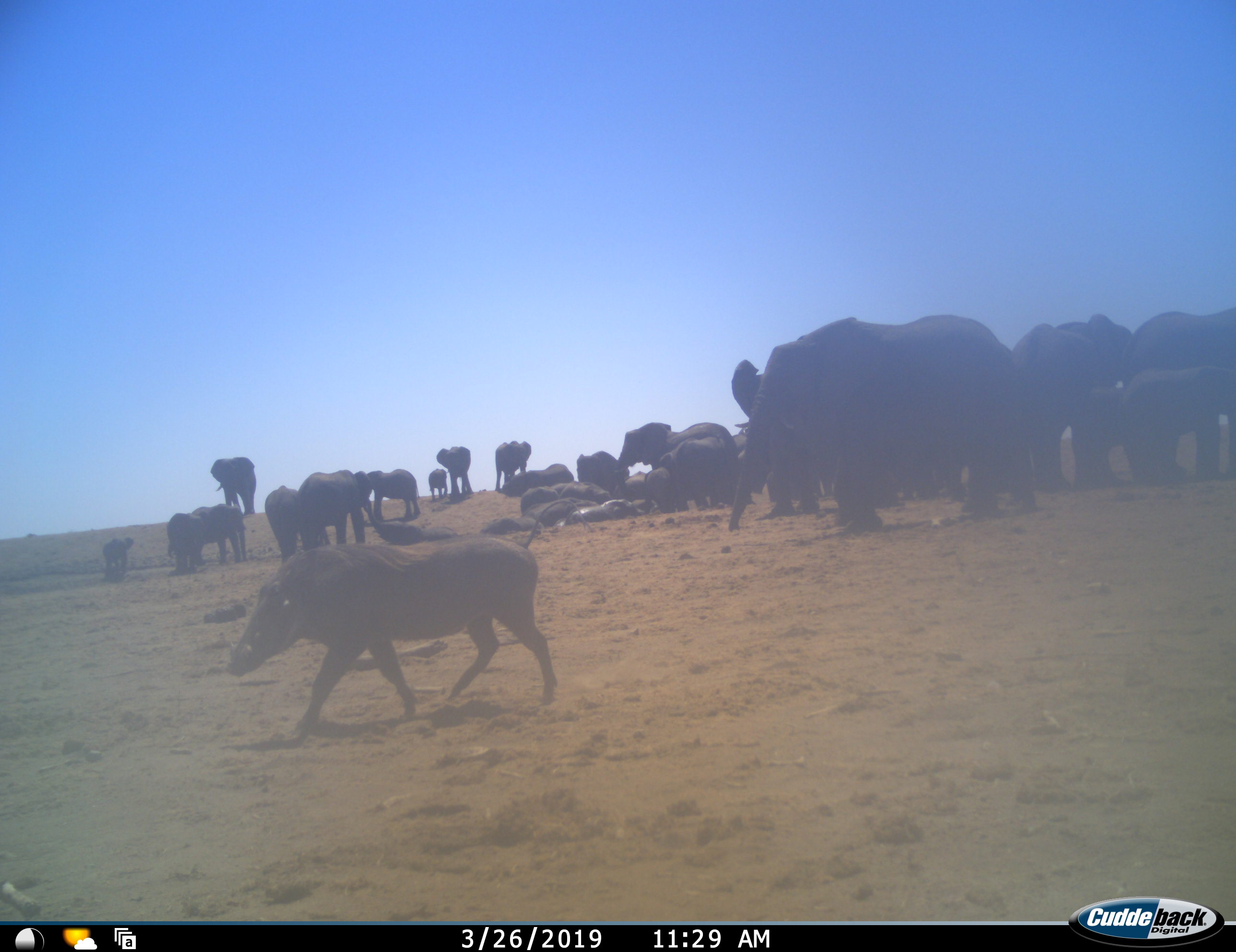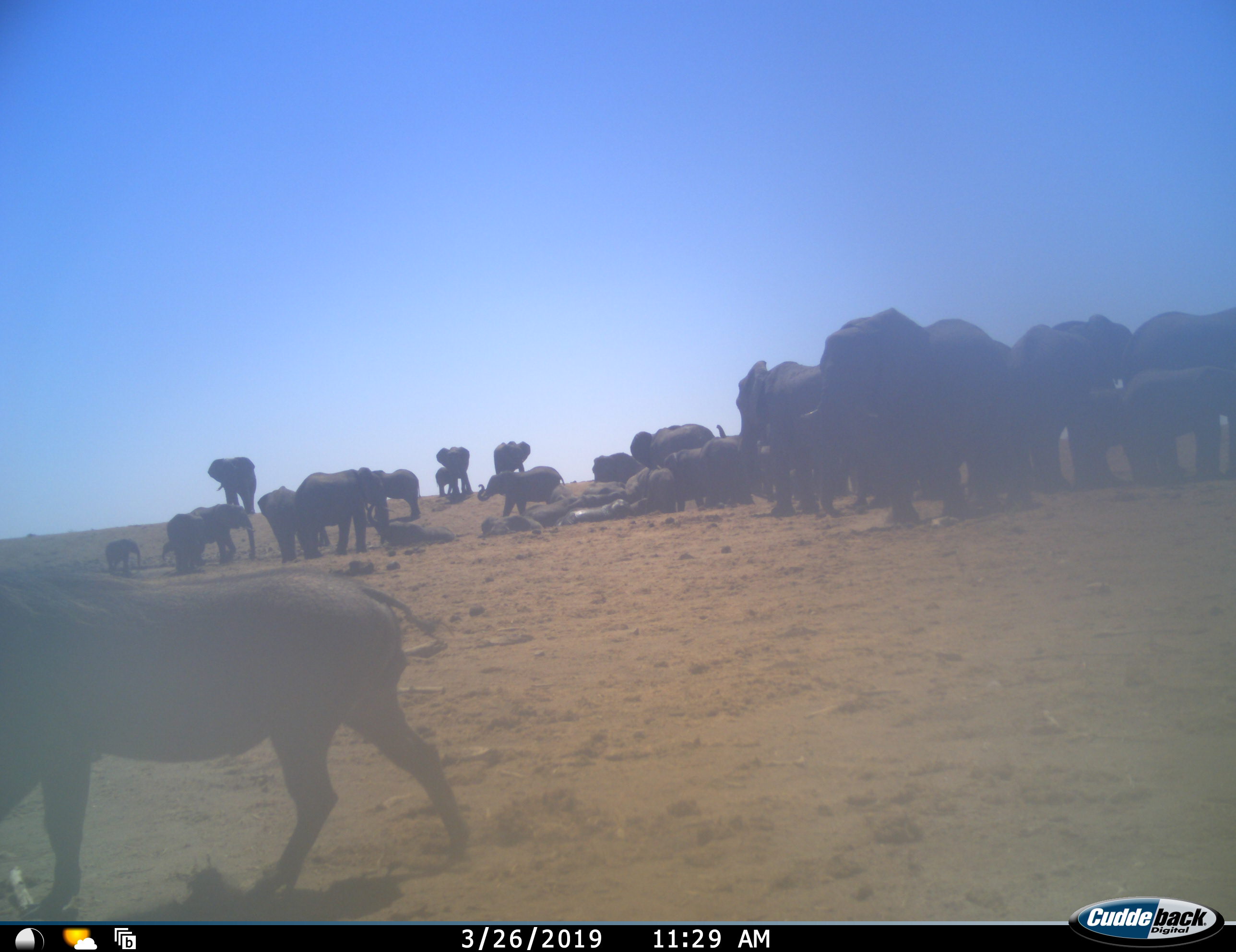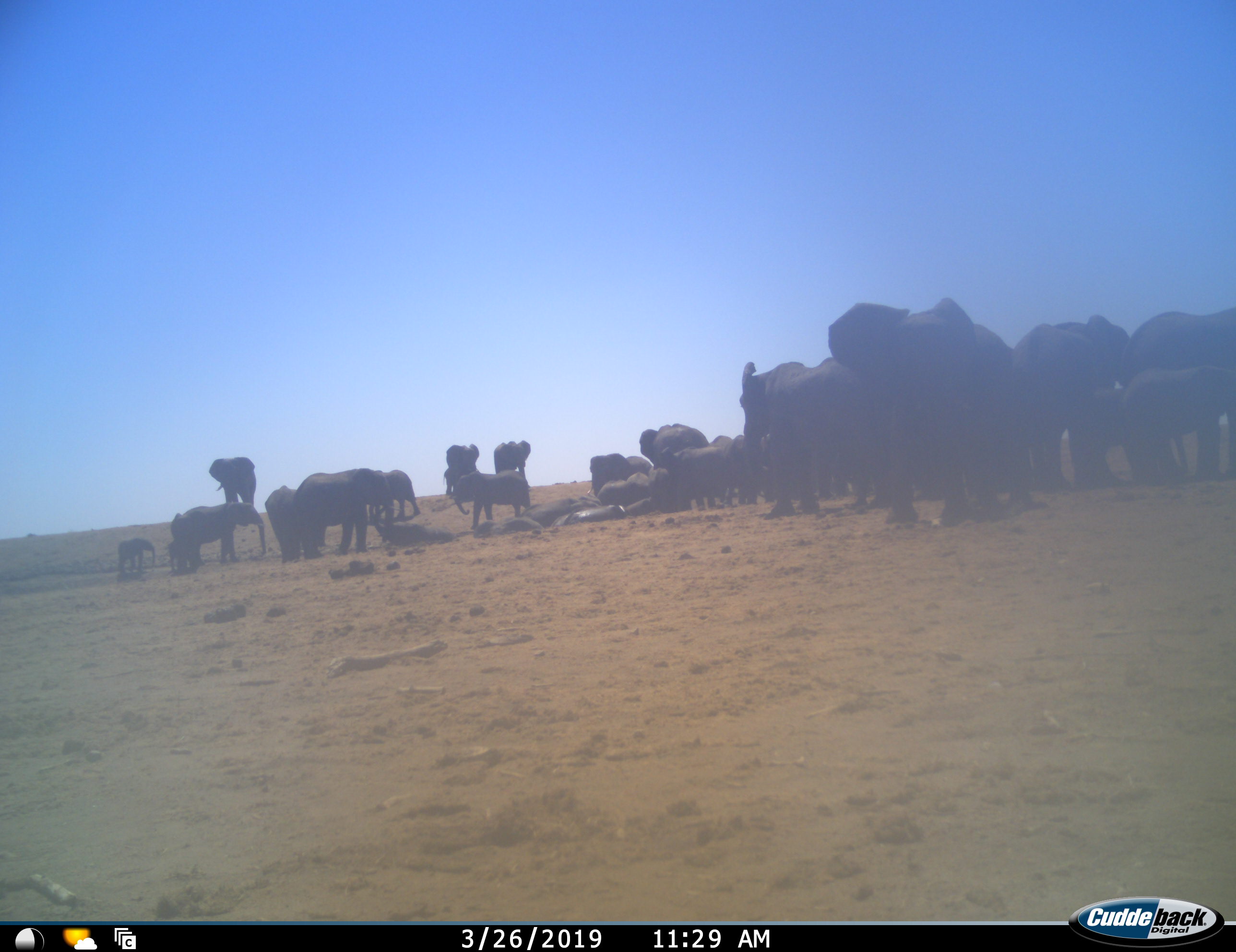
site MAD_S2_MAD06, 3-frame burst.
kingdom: Animalia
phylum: Chordata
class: Mammalia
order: Proboscidea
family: Elephantidae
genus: Loxodonta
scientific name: Loxodonta africana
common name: african bush elephant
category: elephant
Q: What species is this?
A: Elephant (african bush elephant) (Loxodonta africana).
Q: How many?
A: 11-50.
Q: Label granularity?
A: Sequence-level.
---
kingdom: Animalia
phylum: Chordata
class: Mammalia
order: Artiodactyla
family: Suidae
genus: Phacochoerus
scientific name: Phacochoerus africanus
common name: warthog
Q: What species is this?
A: Warthog (Phacochoerus africanus).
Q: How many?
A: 1.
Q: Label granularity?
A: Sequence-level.